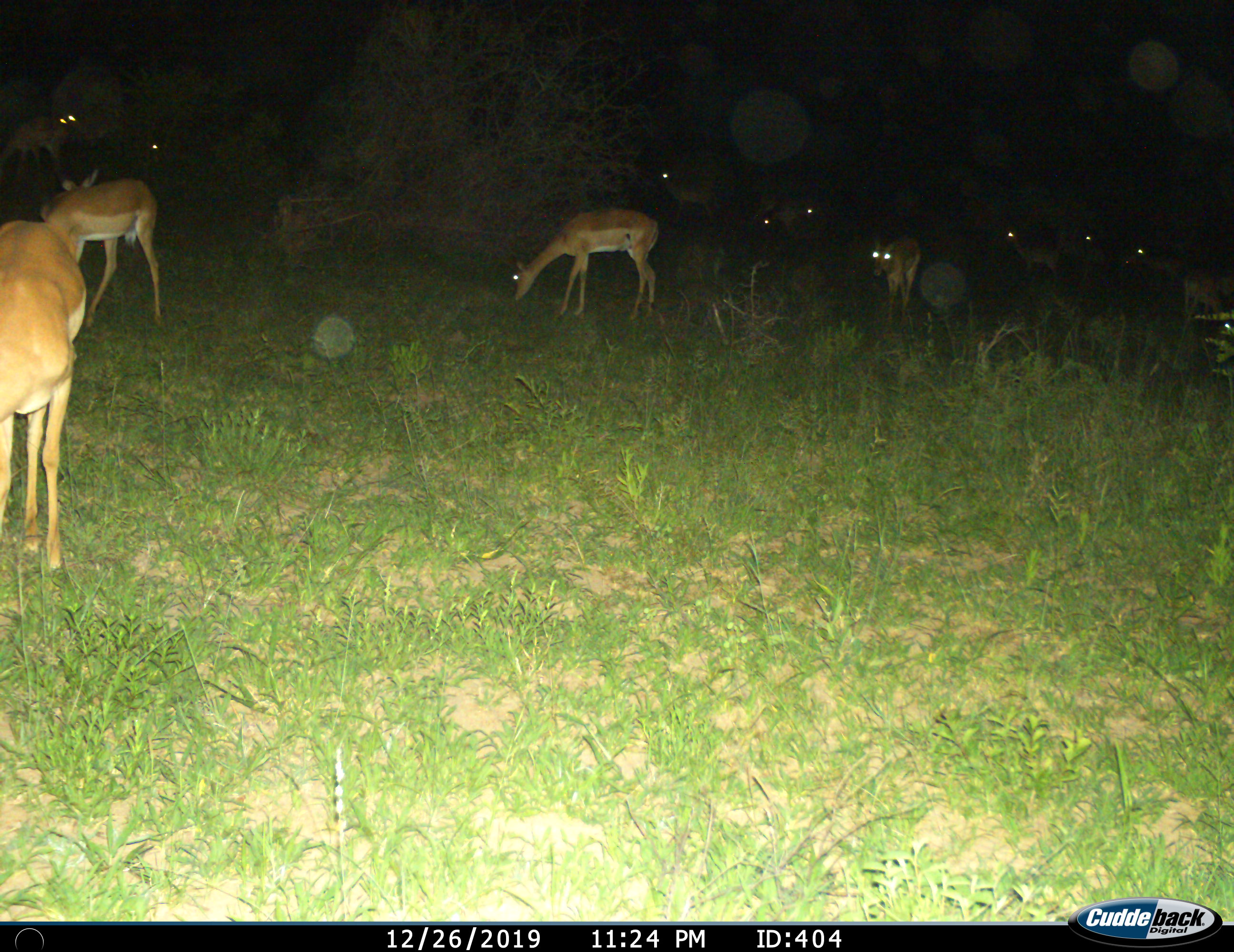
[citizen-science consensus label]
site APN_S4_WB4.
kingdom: Animalia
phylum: Chordata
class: Mammalia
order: Artiodactyla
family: Bovidae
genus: Aepyceros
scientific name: Aepyceros melampus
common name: impala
Impala (Aepyceros melampus), count 11-50. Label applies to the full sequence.